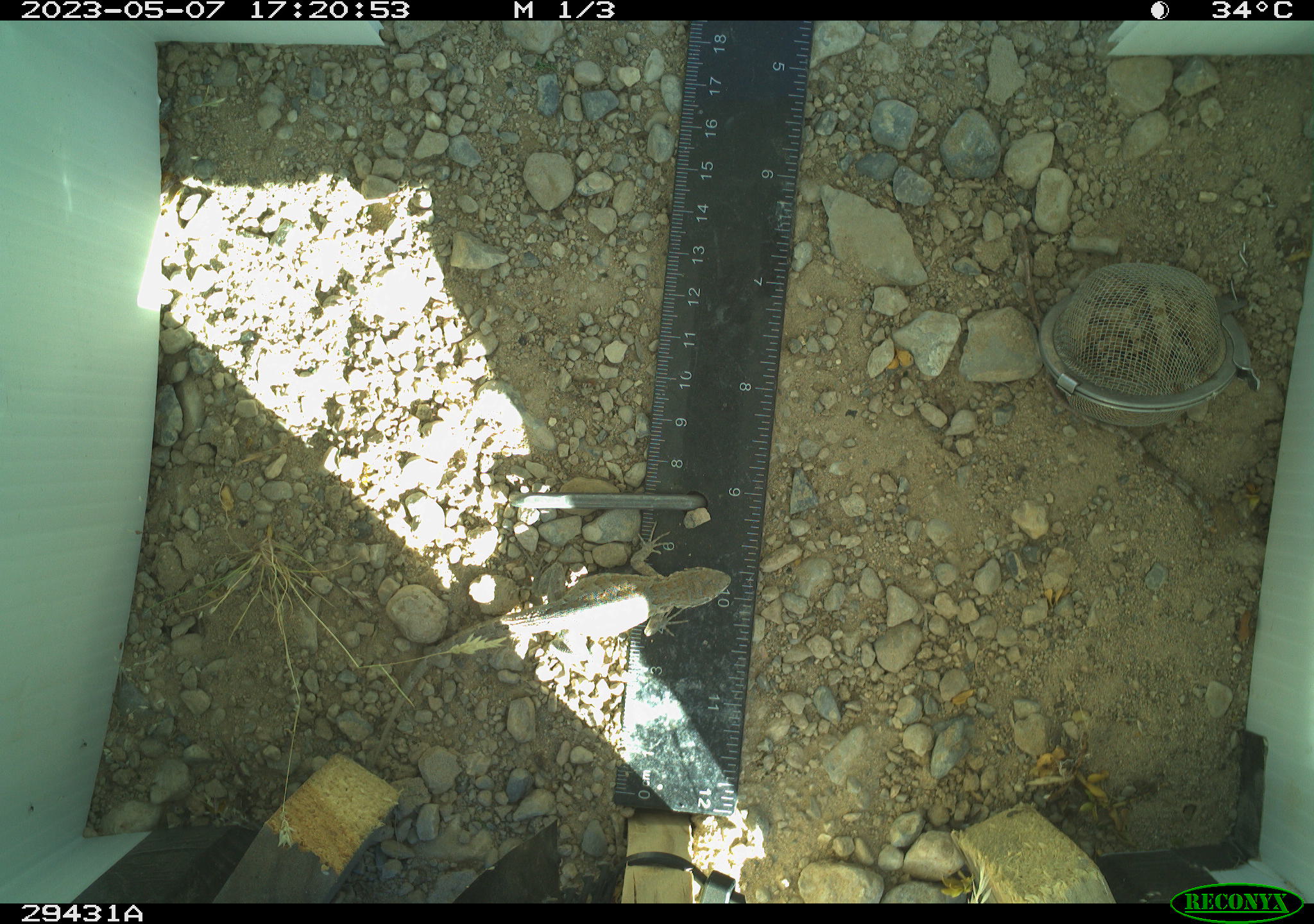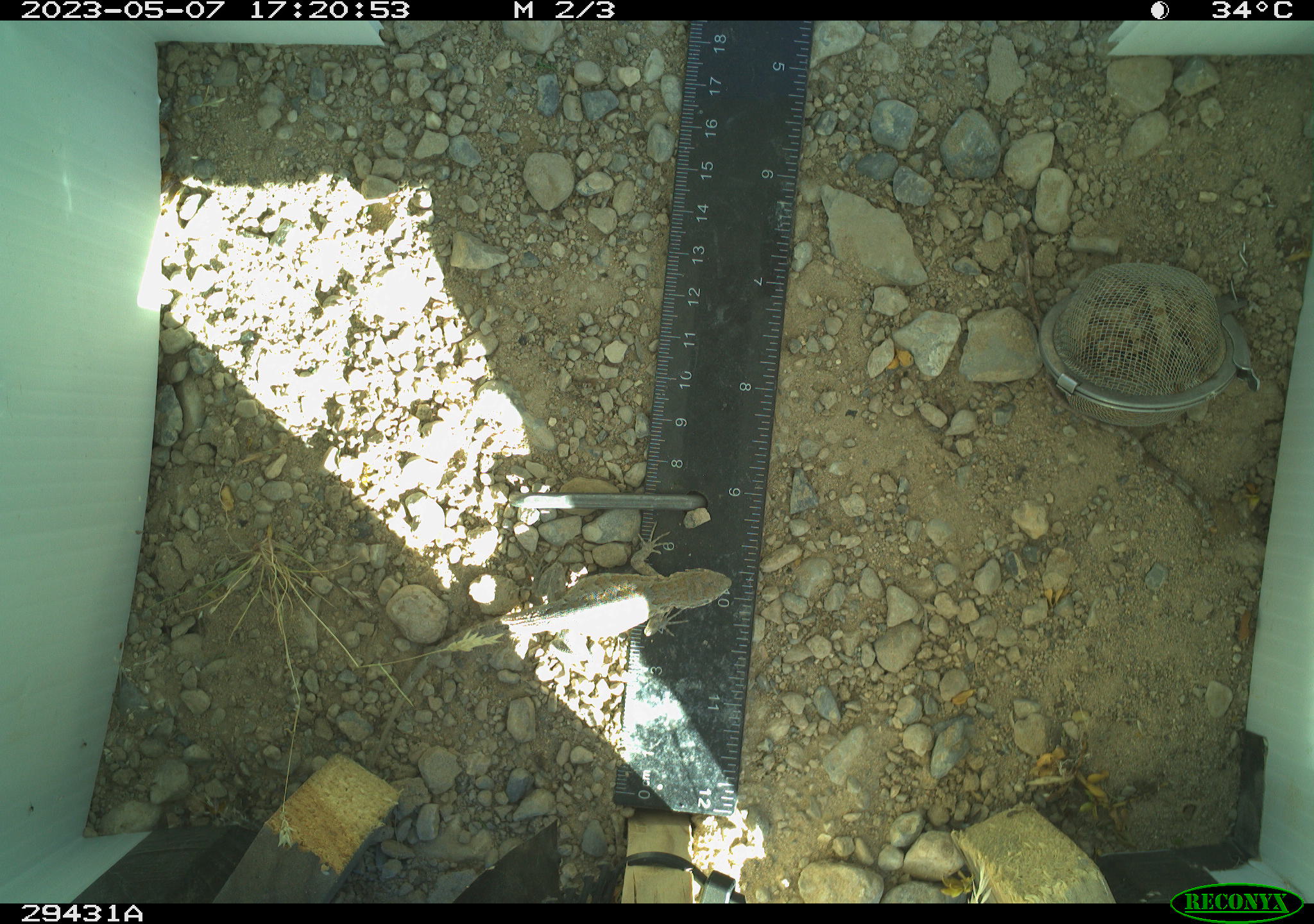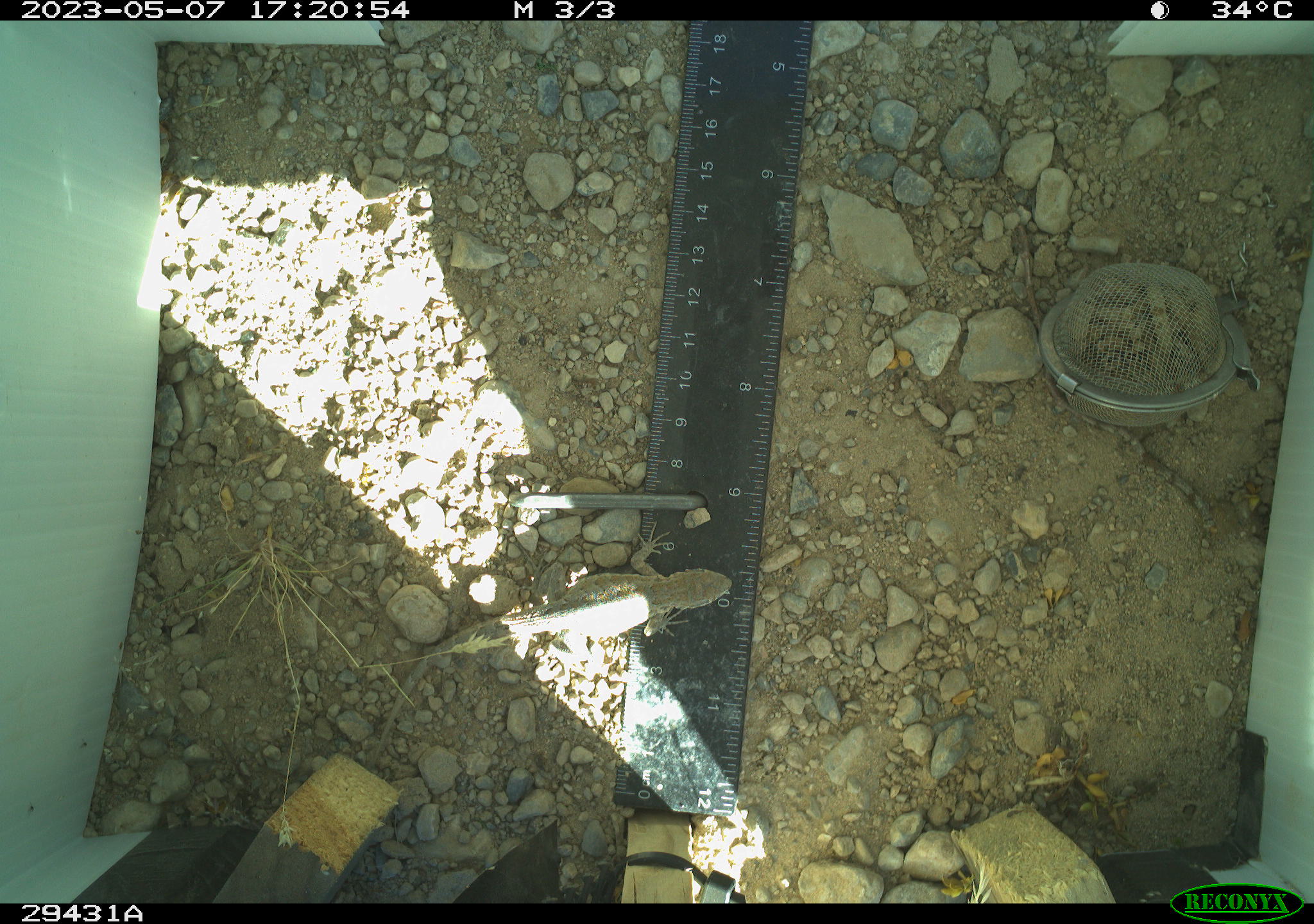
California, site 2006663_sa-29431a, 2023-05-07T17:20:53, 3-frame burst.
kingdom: Animalia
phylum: Chordata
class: Reptilia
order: Squamata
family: Phrynosomatidae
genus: Sceloporus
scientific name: Sceloporus graciosus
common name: common sagebrush lizard